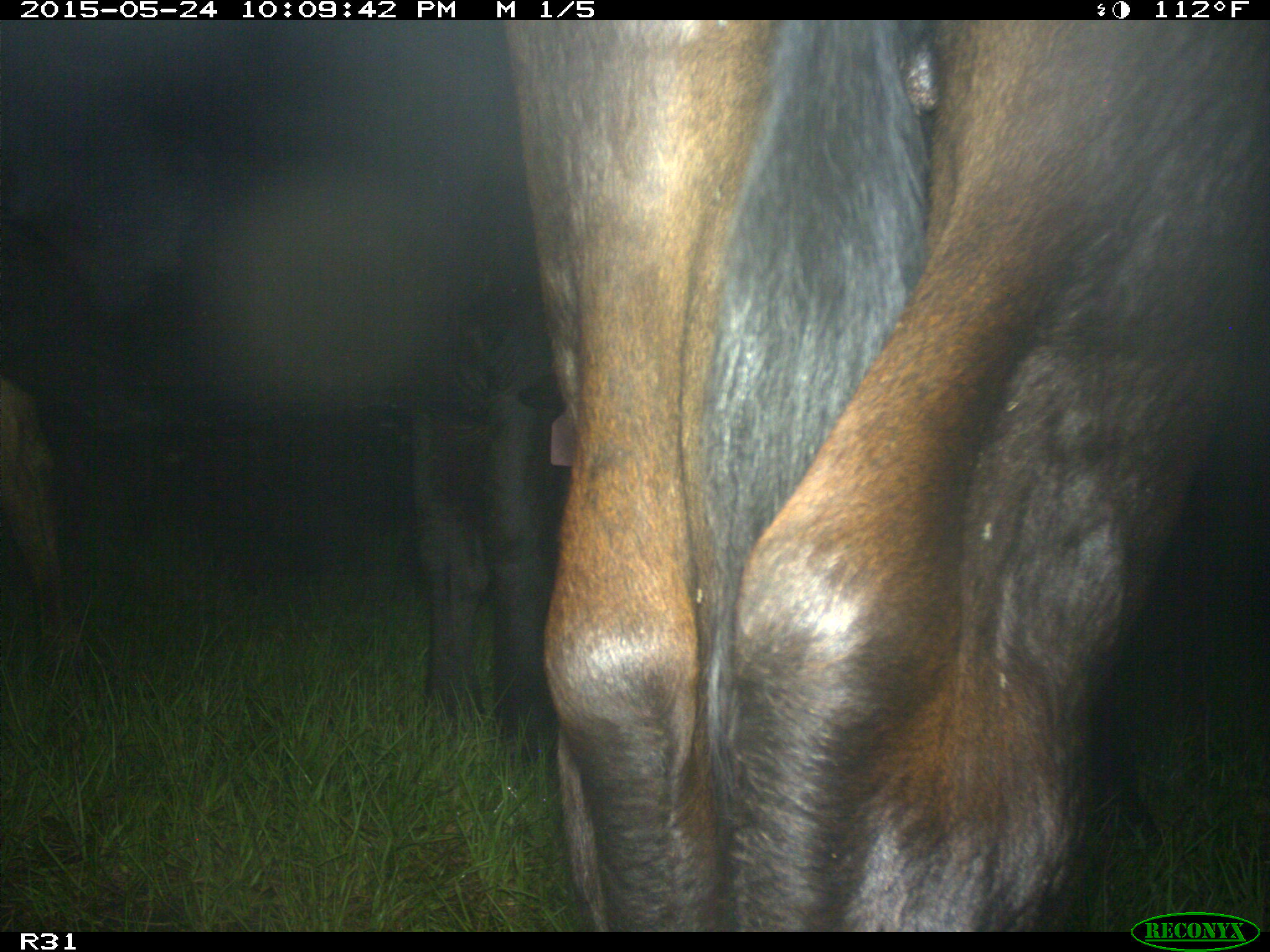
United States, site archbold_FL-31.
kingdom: Animalia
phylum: Chordata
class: Mammalia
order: Artiodactyla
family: Bovidae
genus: Bos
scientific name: Bos taurus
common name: domestic cow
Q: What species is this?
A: Bos taurus (domestic cow).